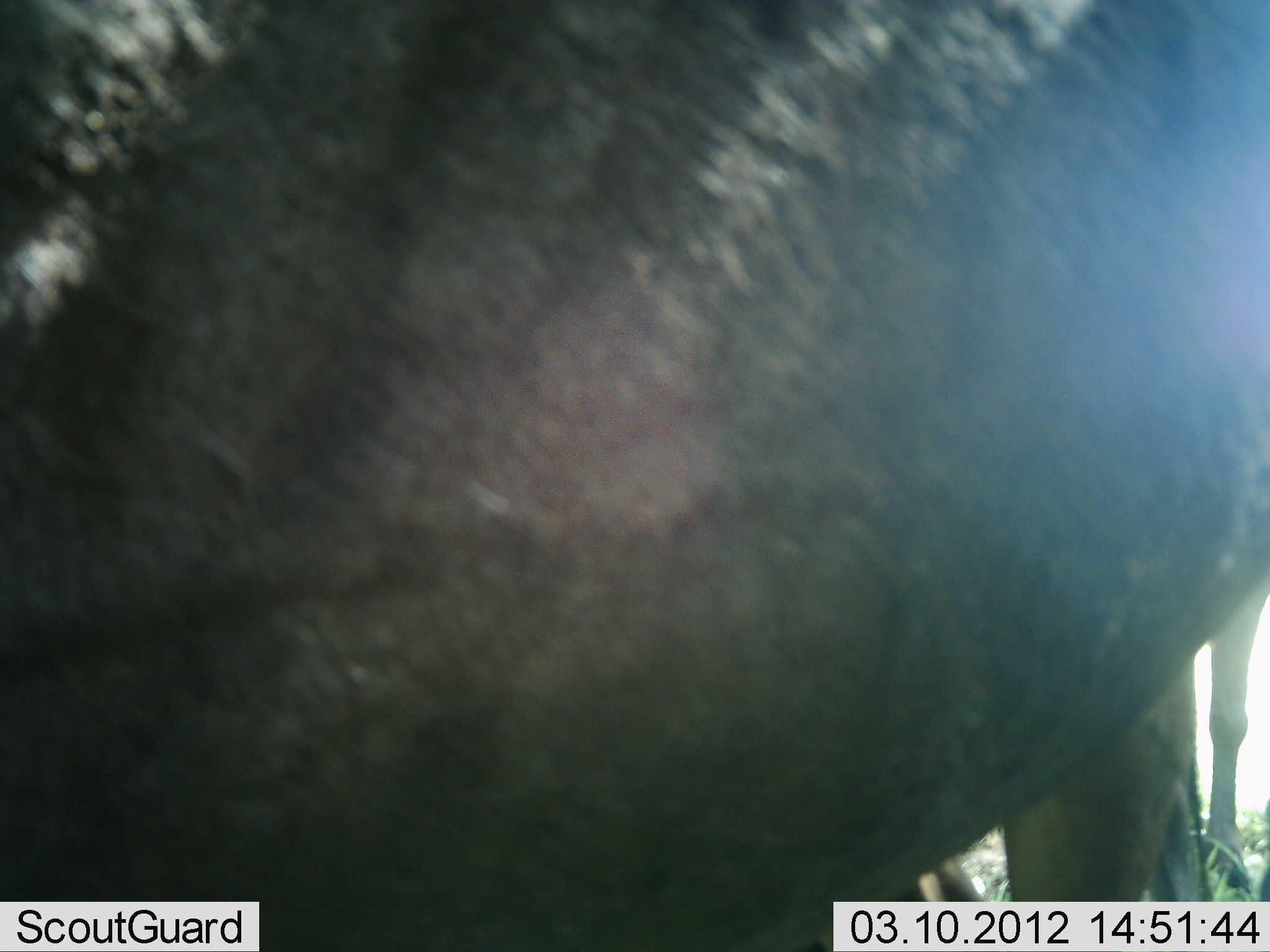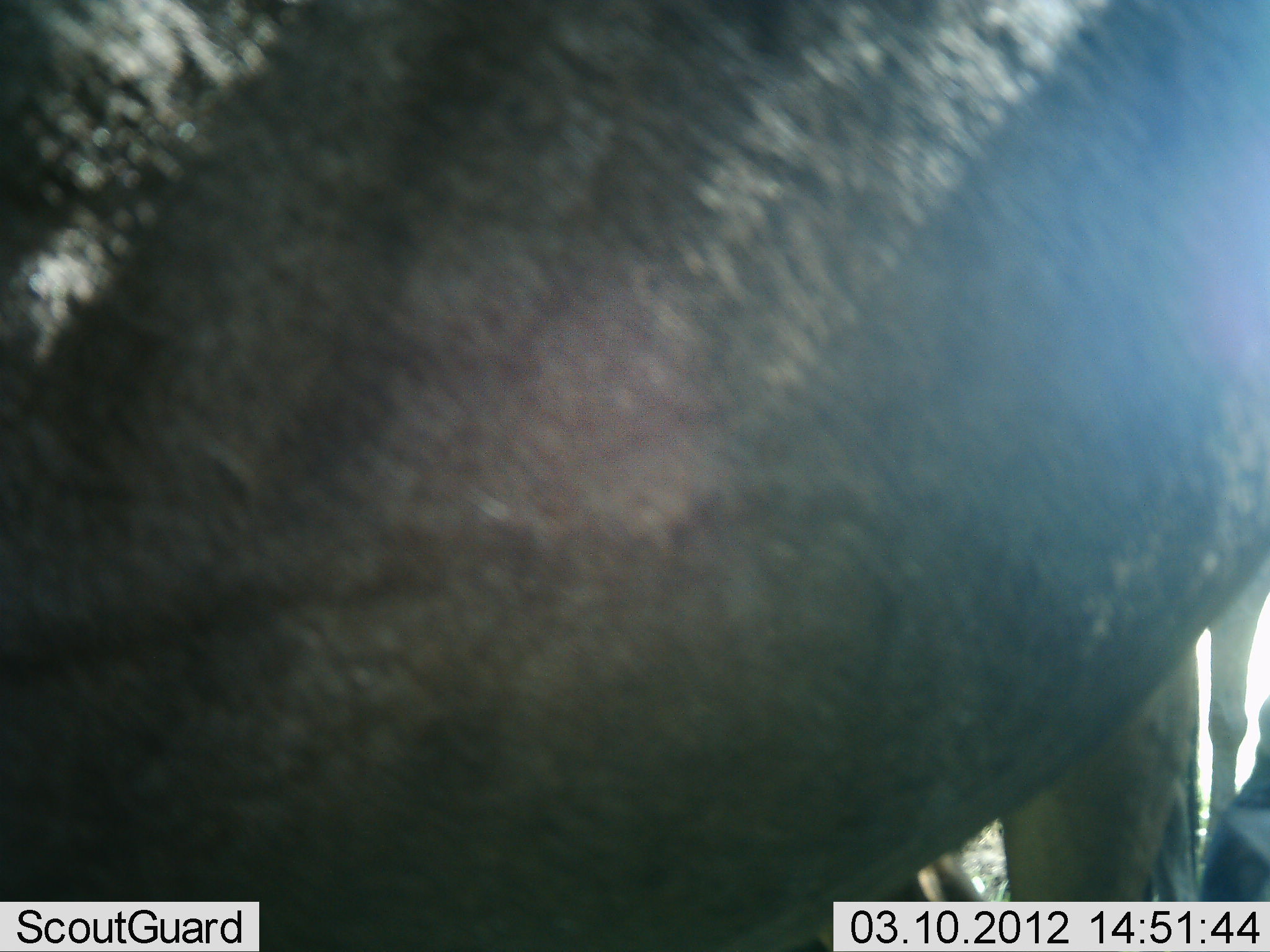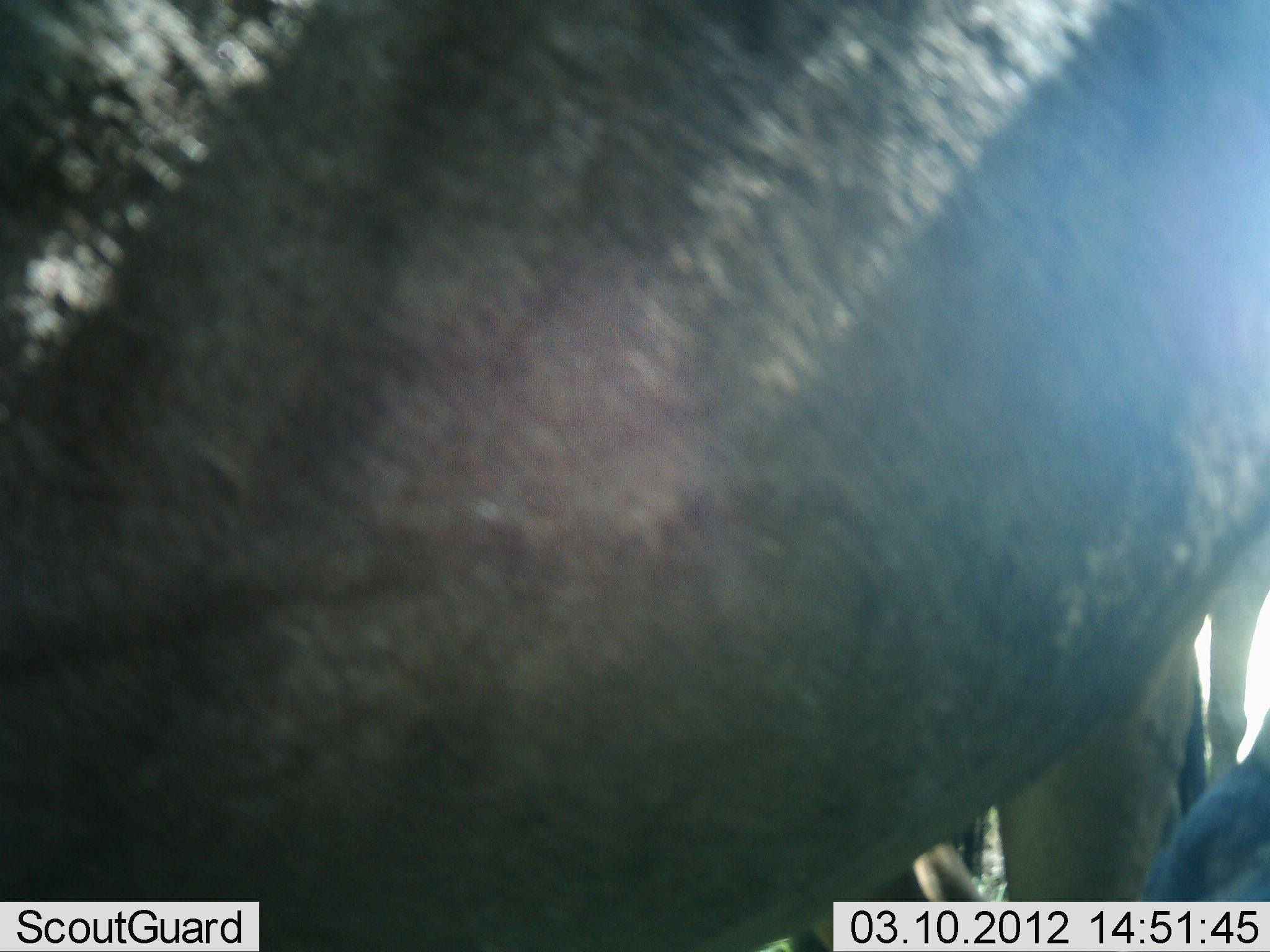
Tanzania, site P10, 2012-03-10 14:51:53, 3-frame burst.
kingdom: Animalia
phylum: Chordata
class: Mammalia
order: Artiodactyla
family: Bovidae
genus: Connochaetes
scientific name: Connochaetes taurinus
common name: blue wildebeest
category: wildebeest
Wildebeest (blue wildebeest) (Connochaetes taurinus), count 2. Behavior (volunteer vote fractions): standing 100%, resting 15%, moving 0%, interacting 0%. Young present (vote fraction): 8%. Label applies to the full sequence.